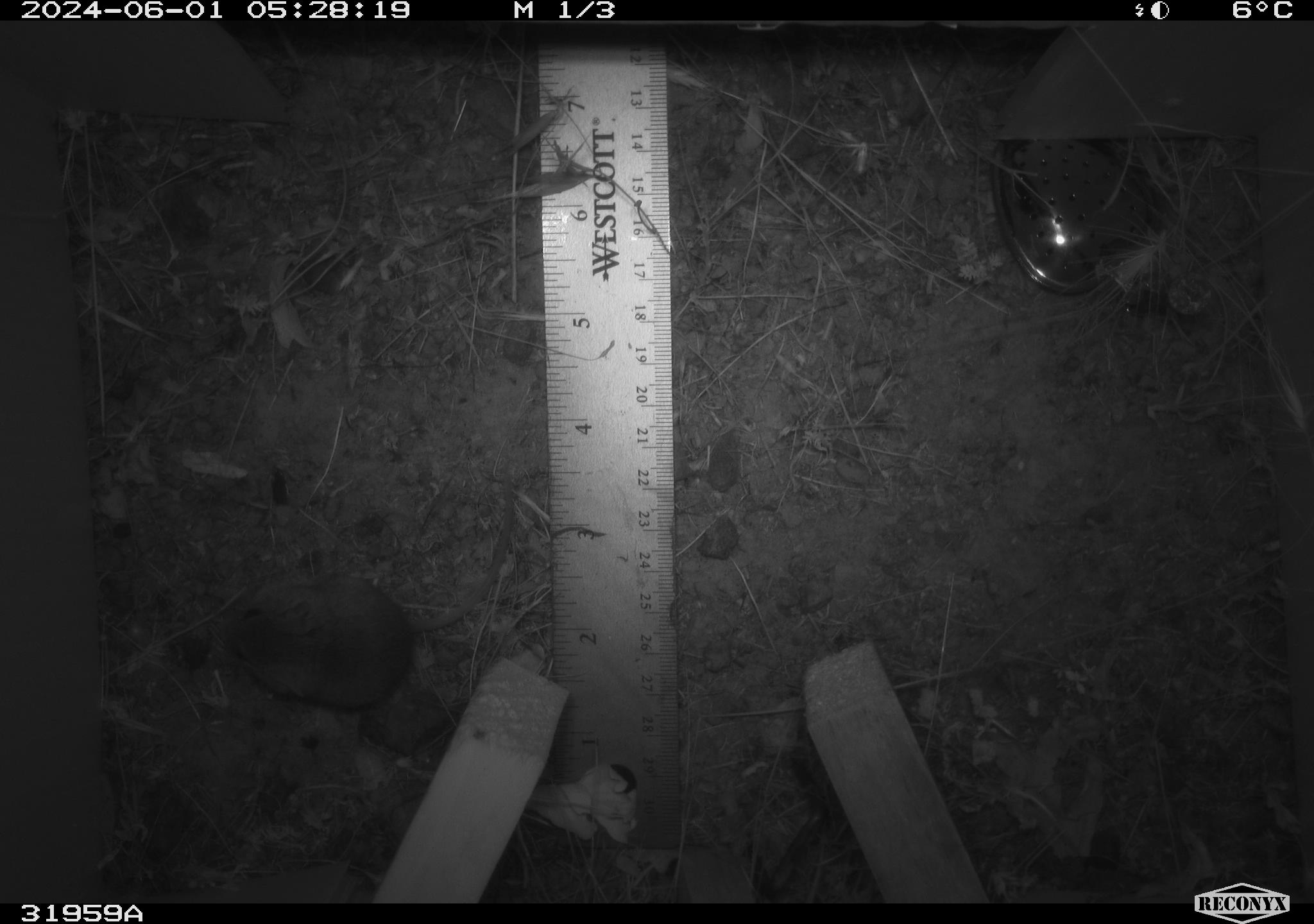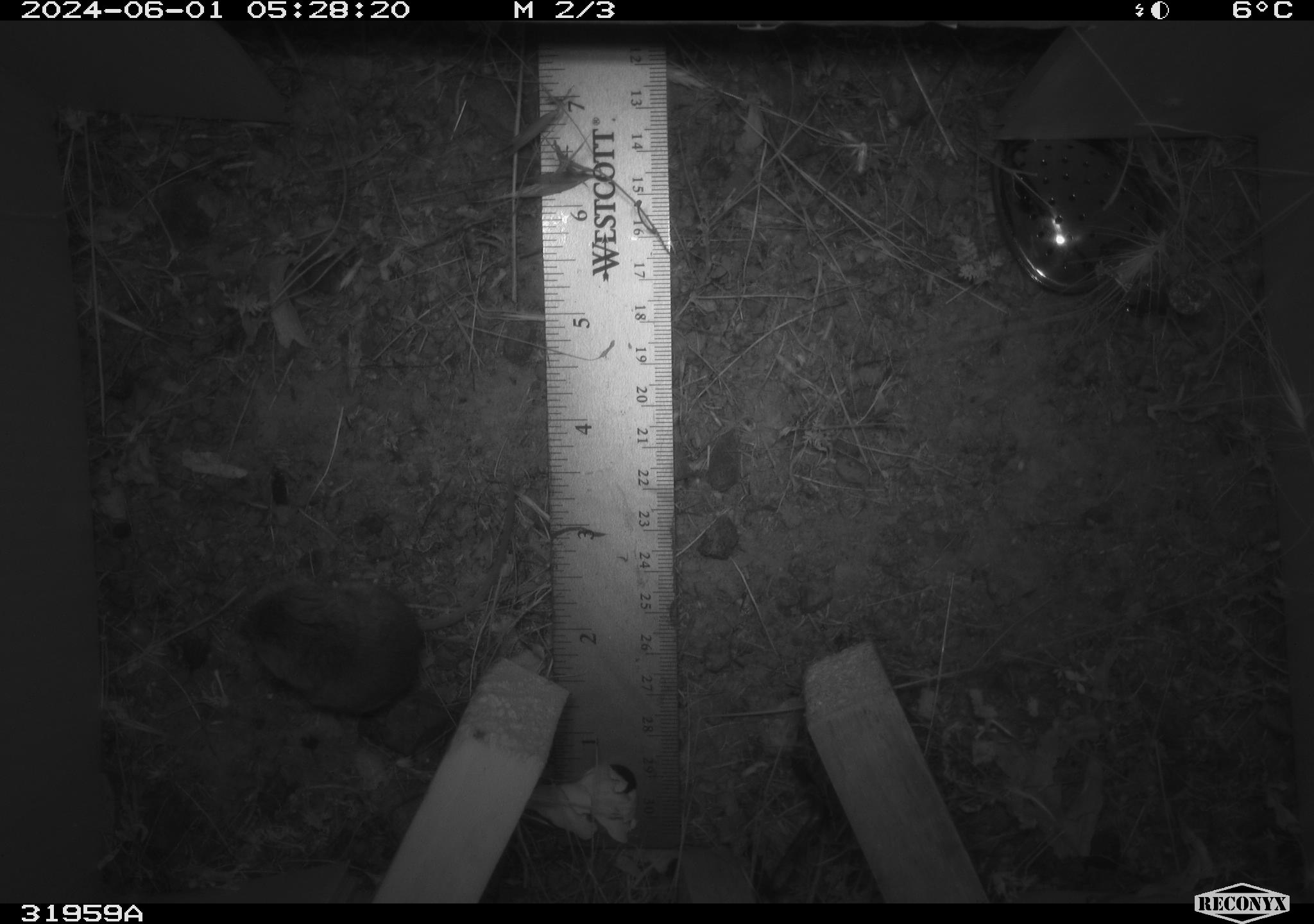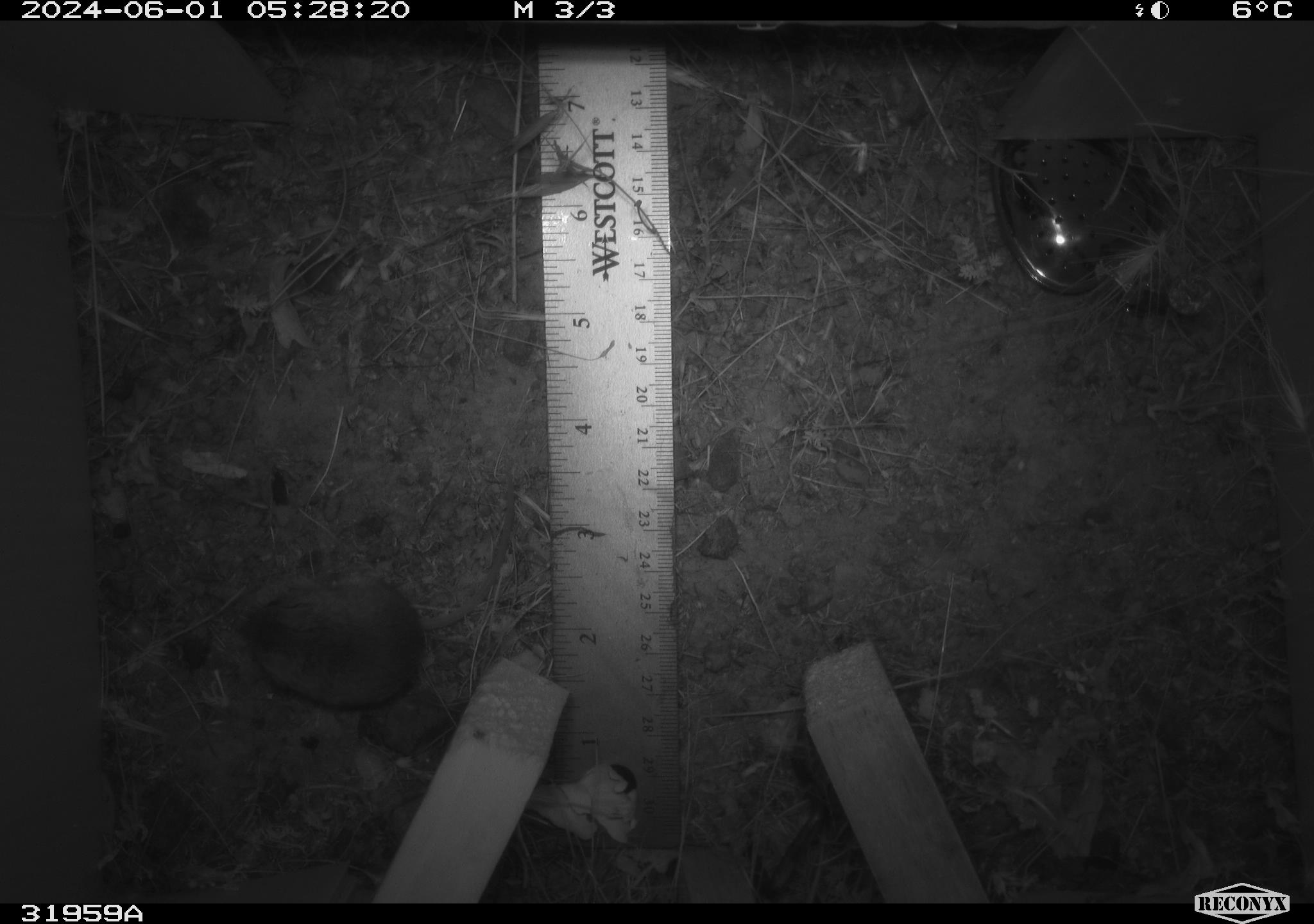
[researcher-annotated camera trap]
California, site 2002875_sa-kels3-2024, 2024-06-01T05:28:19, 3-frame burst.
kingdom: Animalia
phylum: Chordata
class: Mammalia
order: Rodentia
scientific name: Rodentia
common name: rodent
Rodent (Rodentia).